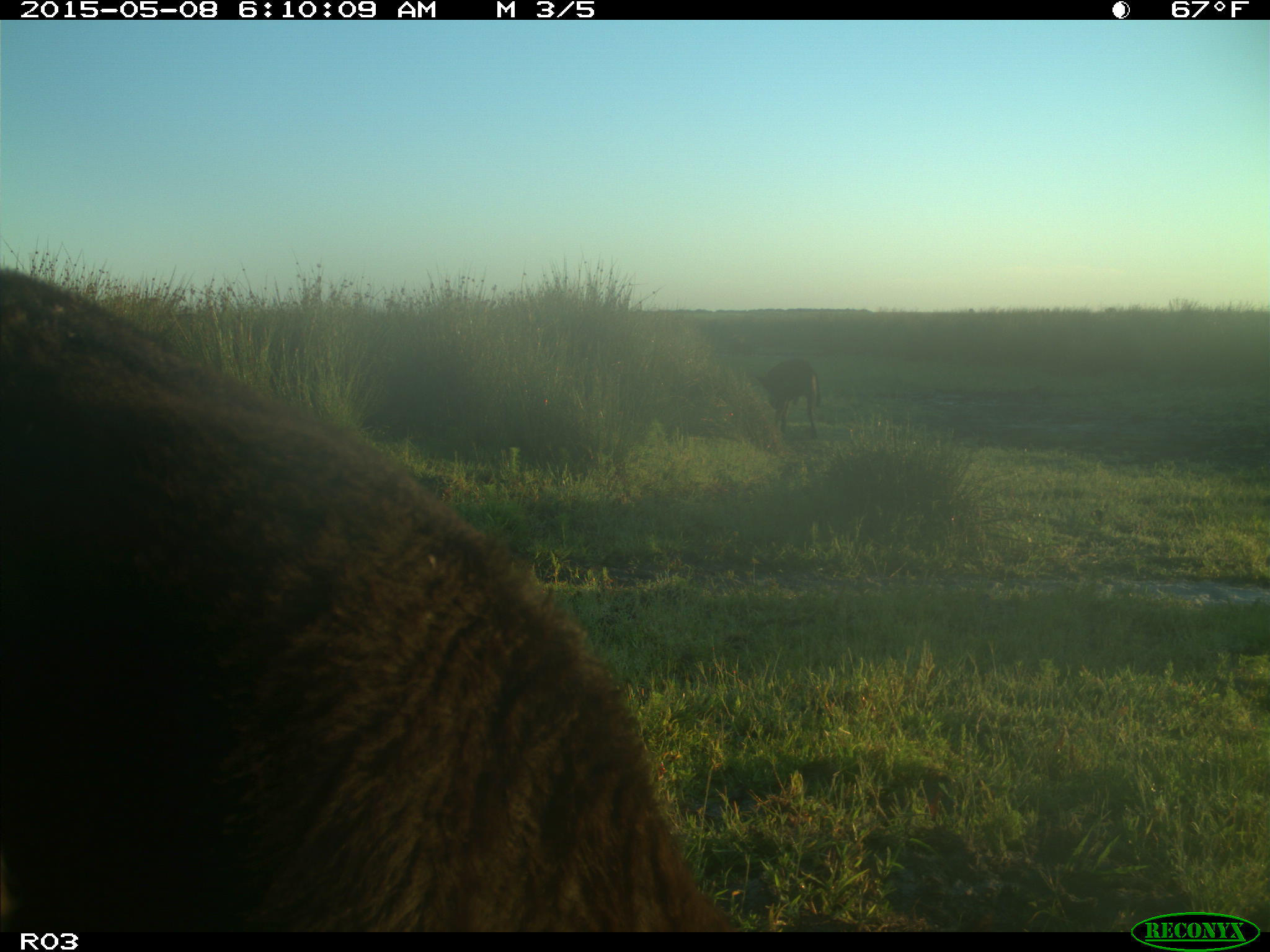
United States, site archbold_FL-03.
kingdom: Animalia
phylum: Chordata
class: Mammalia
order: Artiodactyla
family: Bovidae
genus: Bos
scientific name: Bos taurus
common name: domestic cow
Bos taurus (domestic cow).